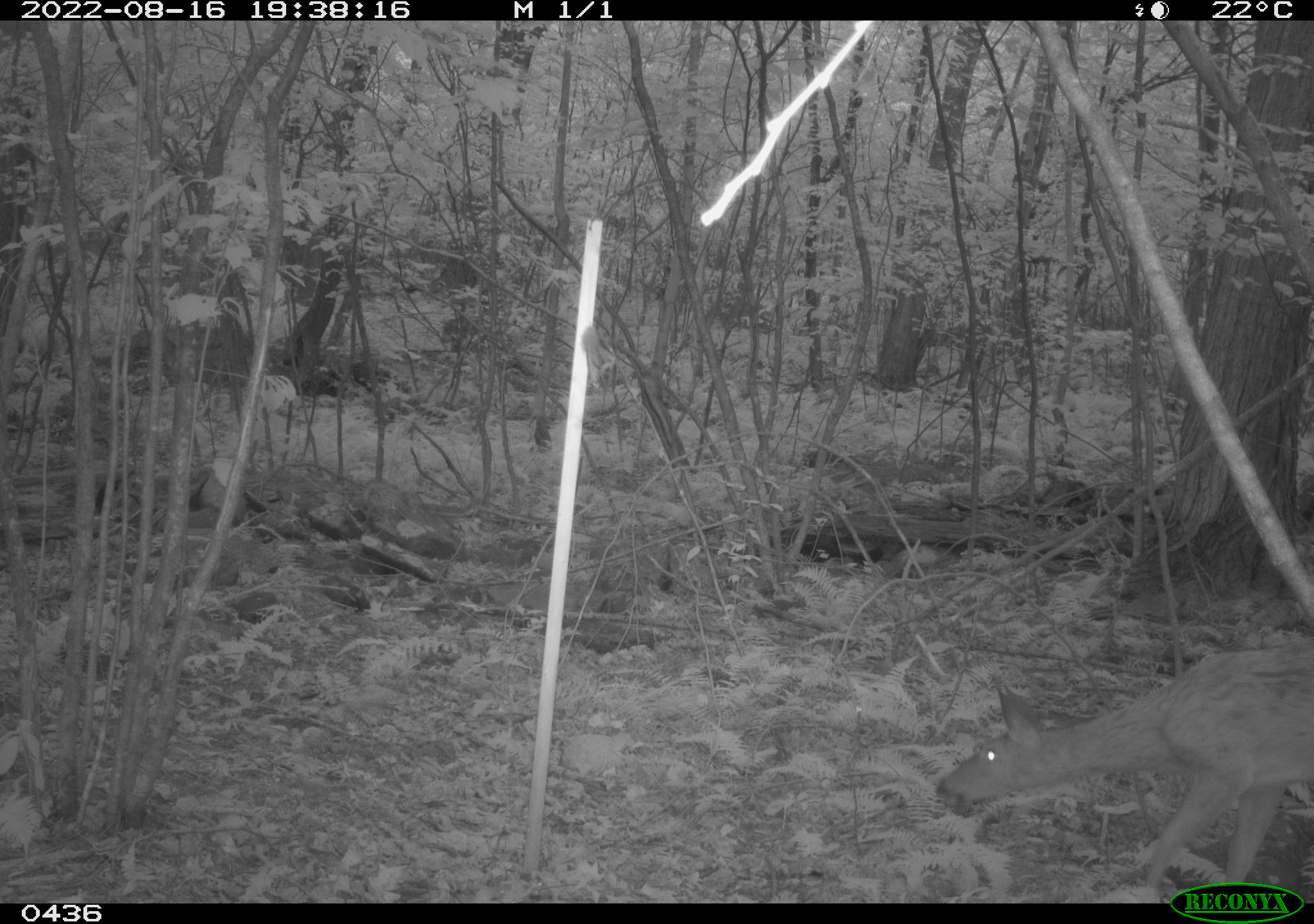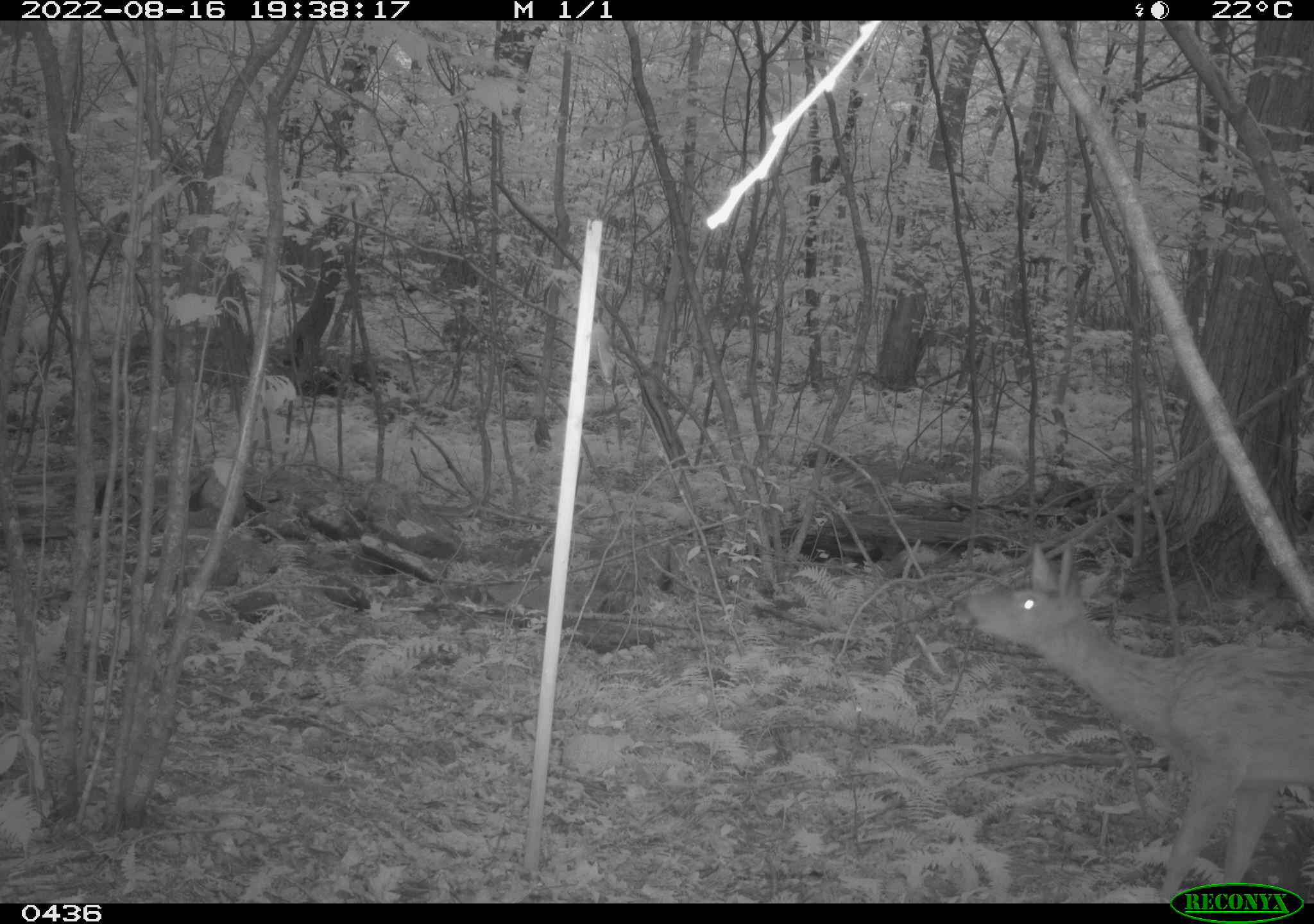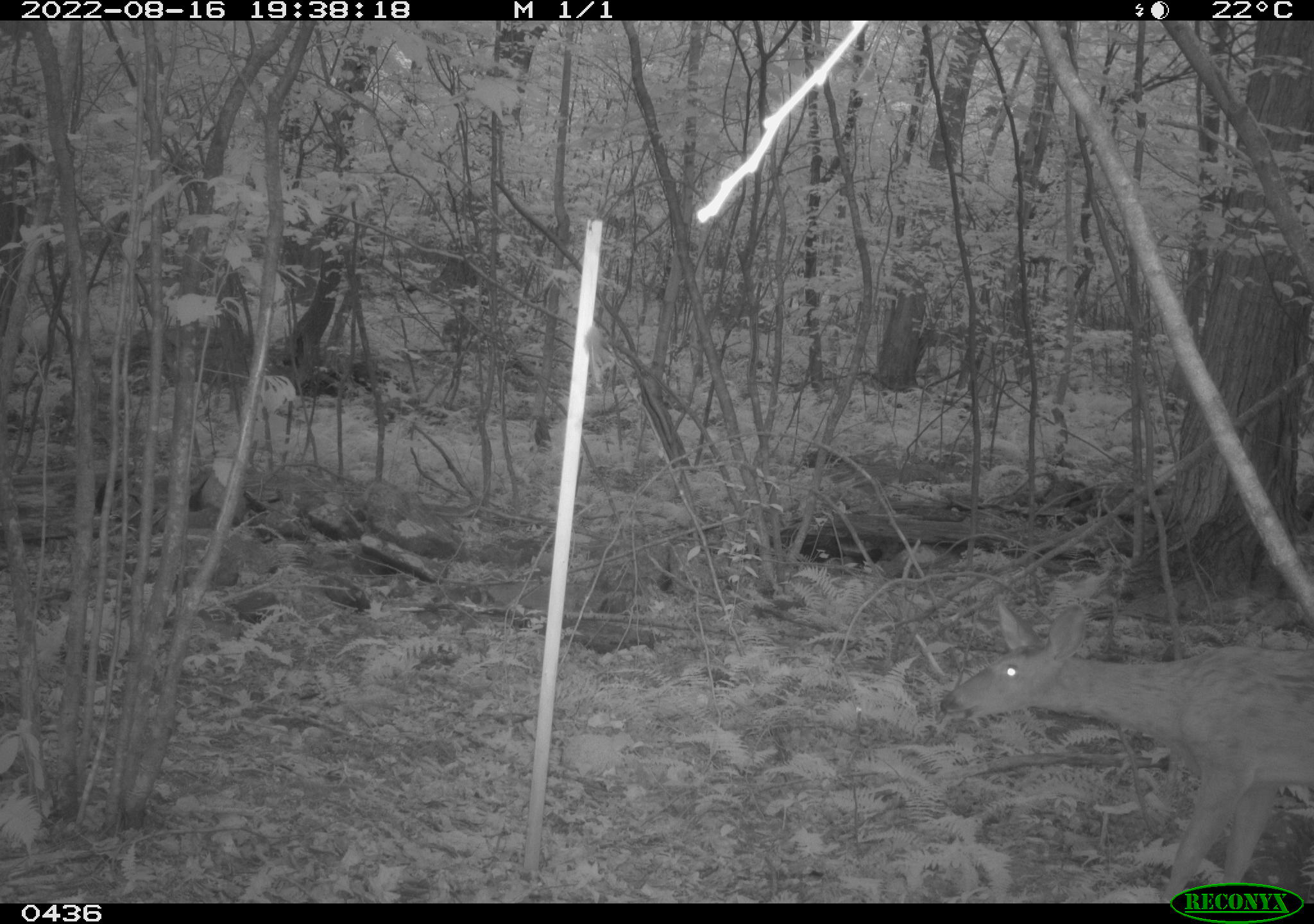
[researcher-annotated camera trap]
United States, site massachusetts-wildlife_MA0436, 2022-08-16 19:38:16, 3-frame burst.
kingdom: Animalia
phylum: Chordata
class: Mammalia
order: Artiodactyla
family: Cervidae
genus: Odocoileus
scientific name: Odocoileus virginianus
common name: white-tailed deer